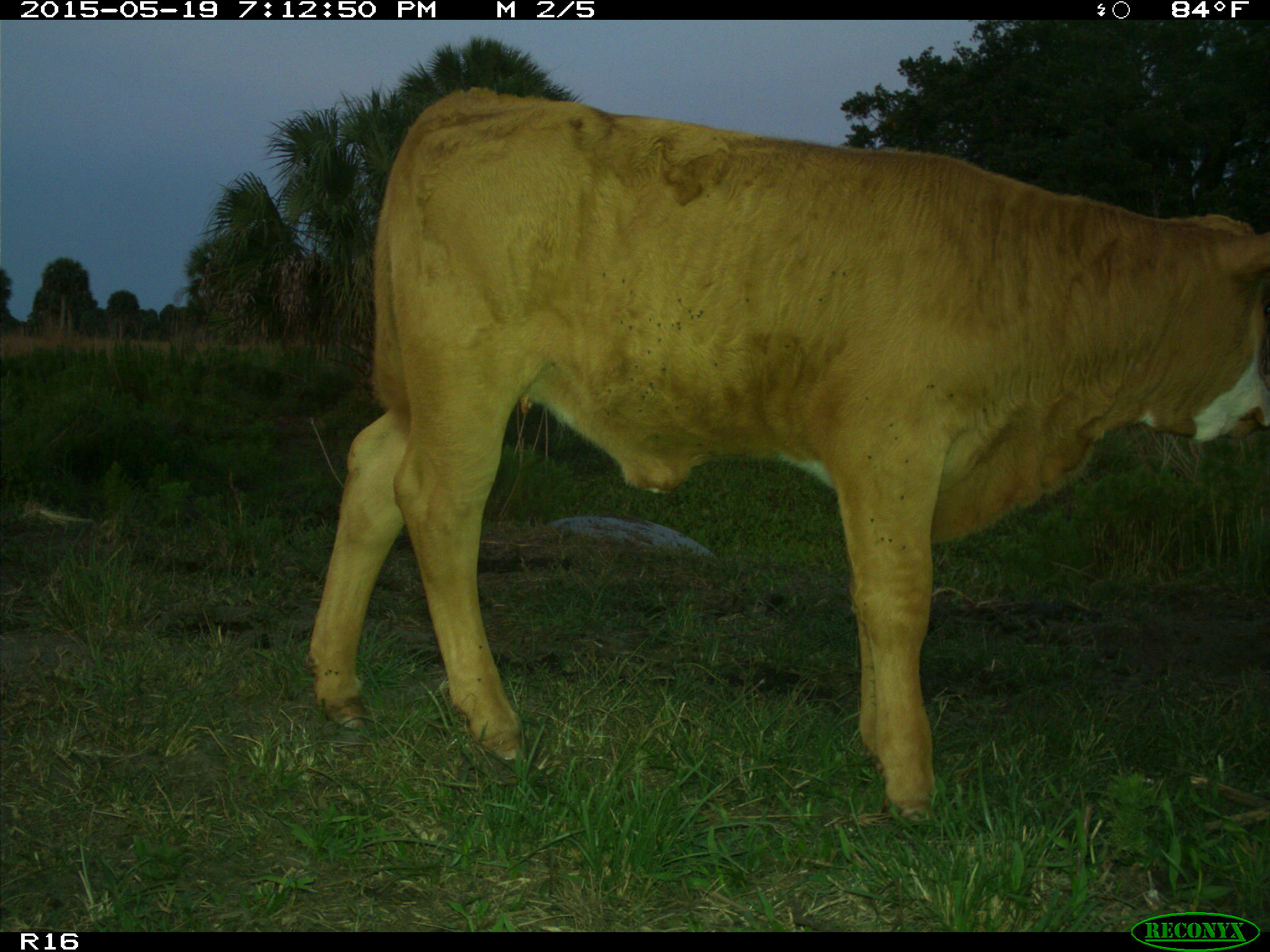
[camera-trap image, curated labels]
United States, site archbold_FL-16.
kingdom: Animalia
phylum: Chordata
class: Mammalia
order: Artiodactyla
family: Bovidae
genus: Bos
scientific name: Bos taurus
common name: domestic cow